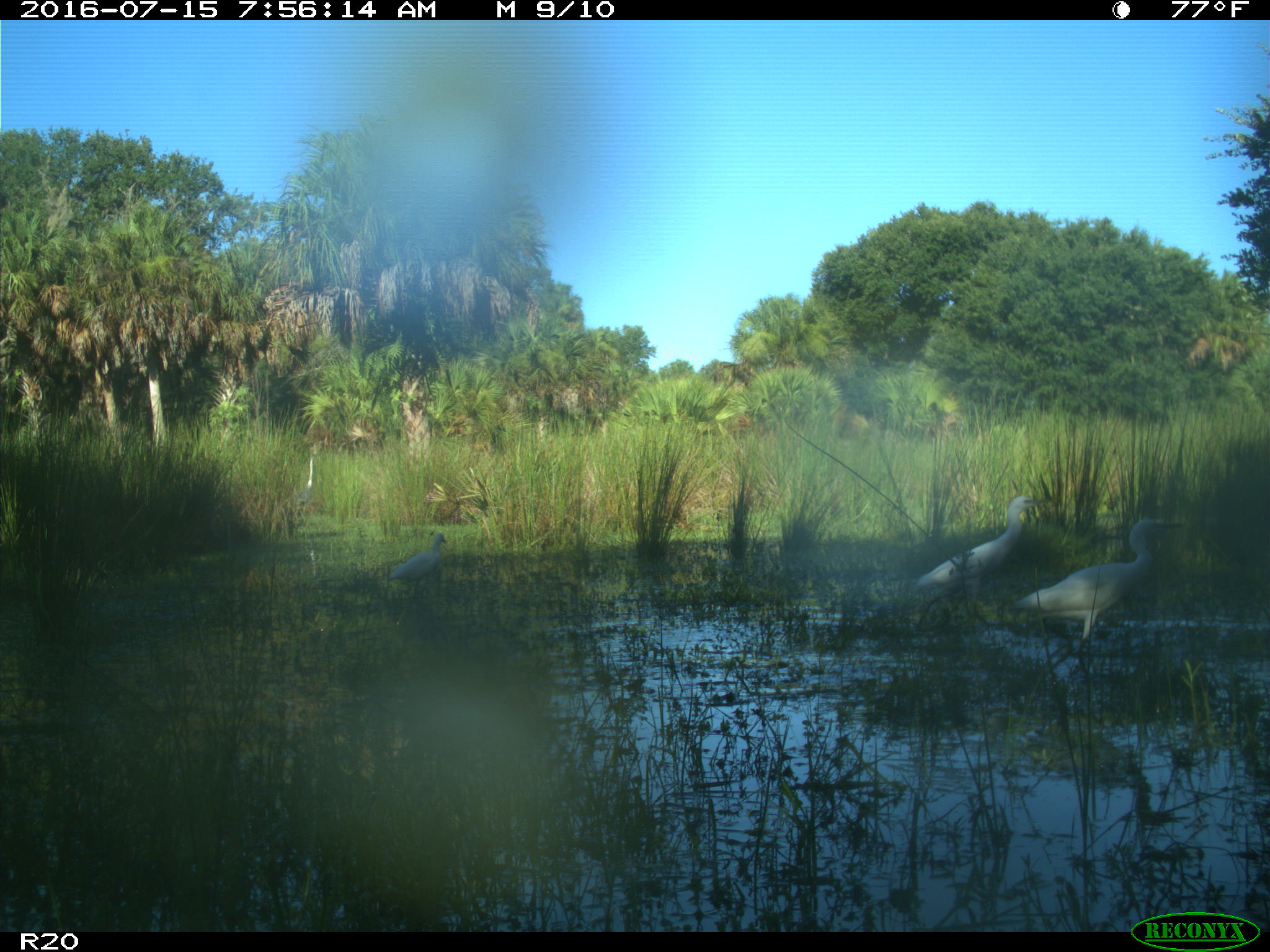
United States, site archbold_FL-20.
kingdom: Animalia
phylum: Chordata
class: Aves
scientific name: Aves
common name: birds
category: unidentified bird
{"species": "unidentified bird (birds) (Aves)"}